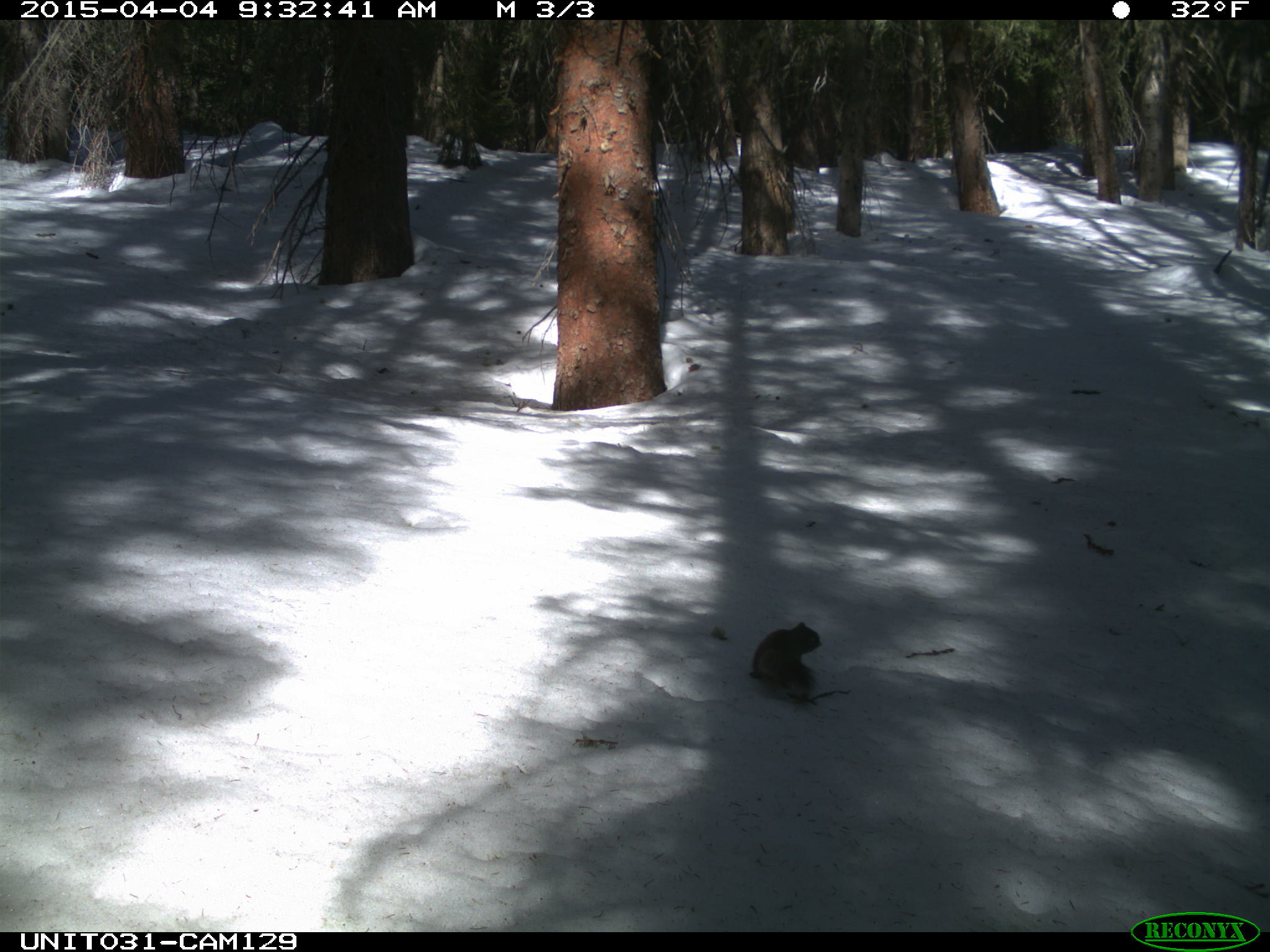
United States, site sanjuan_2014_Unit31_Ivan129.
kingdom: Animalia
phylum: Chordata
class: Mammalia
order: Rodentia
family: Sciuridae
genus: Tamiasciurus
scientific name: Tamiasciurus hudsonicus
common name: american red squirrel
Tamiasciurus hudsonicus (american red squirrel).